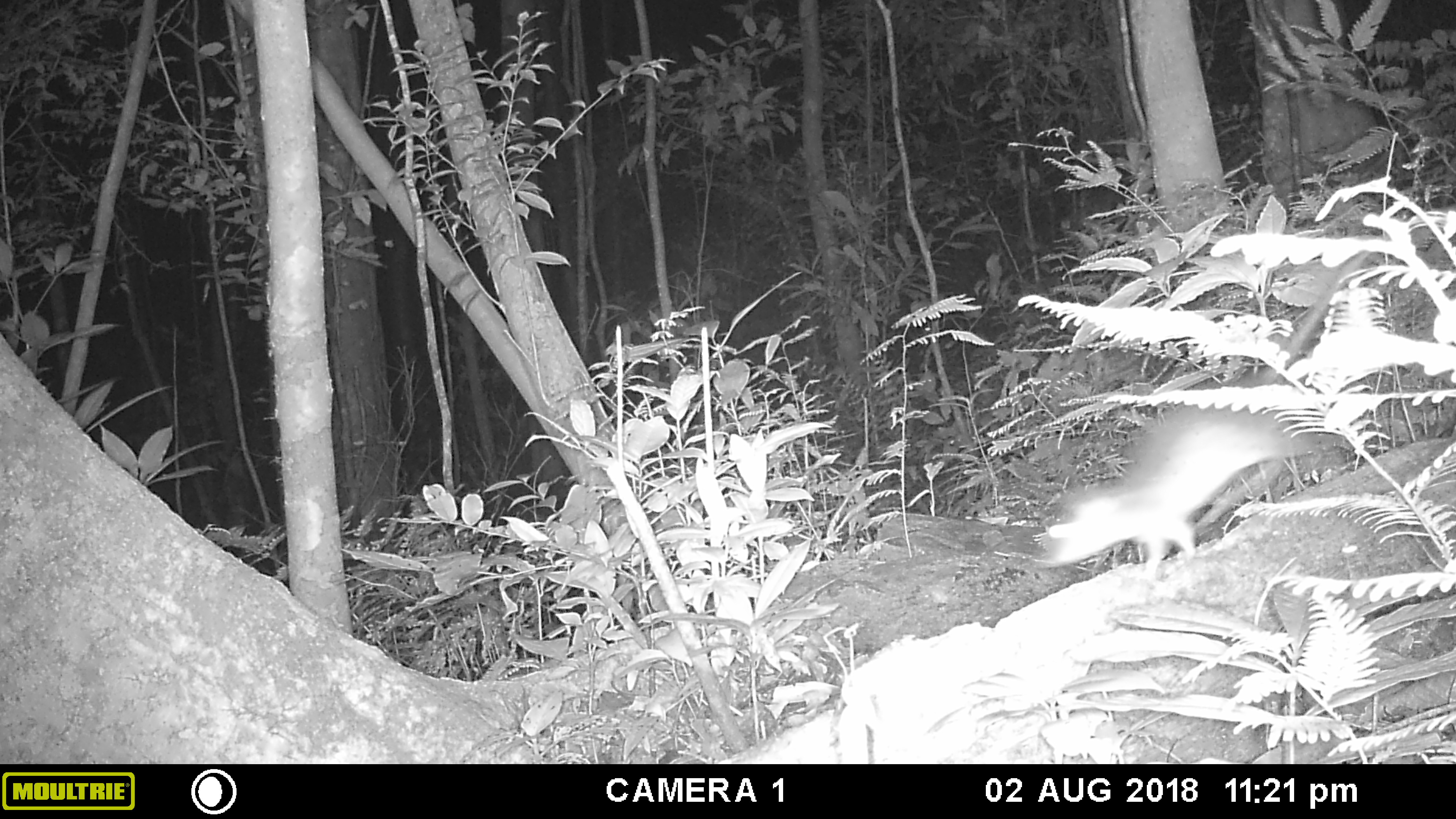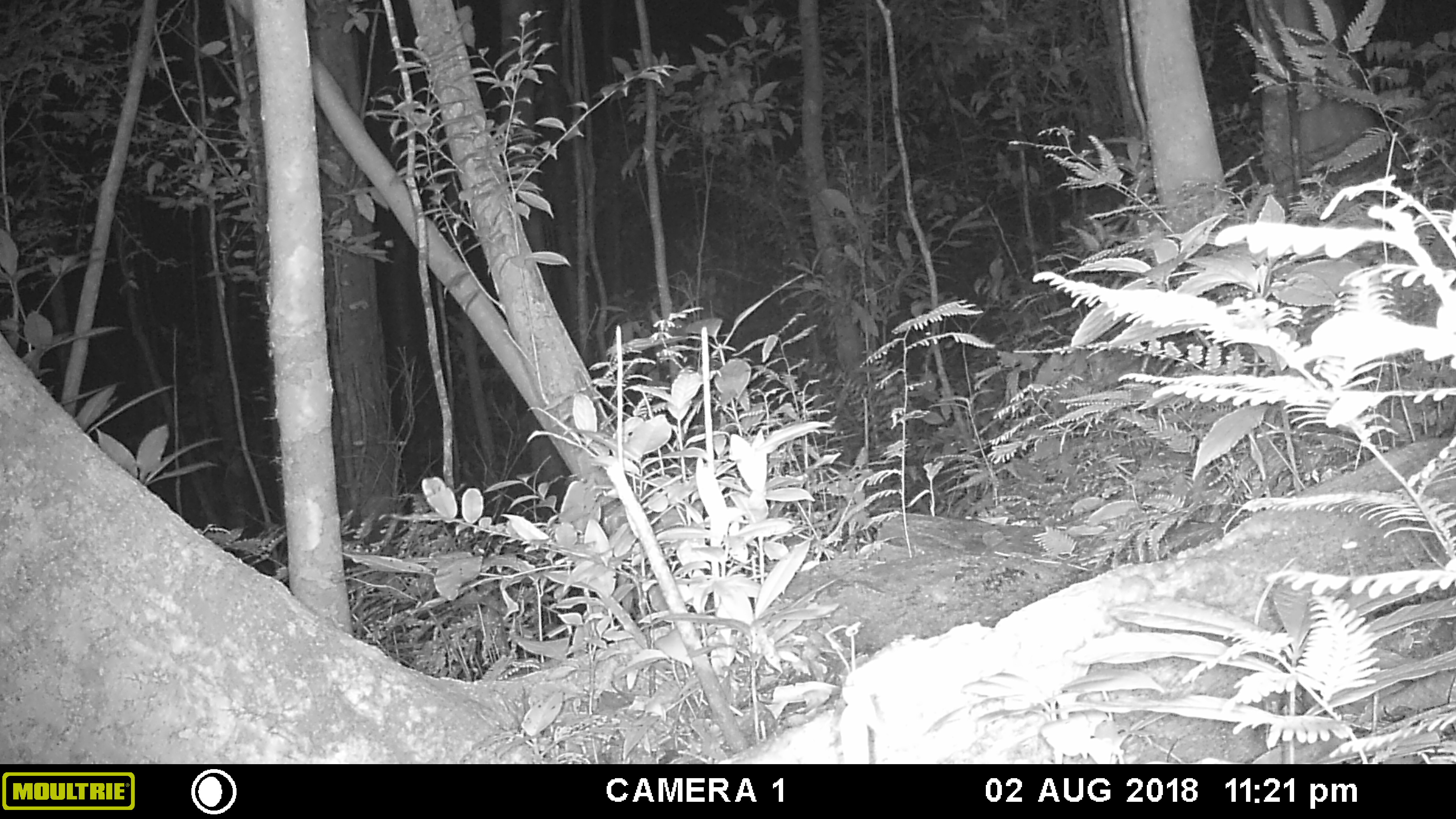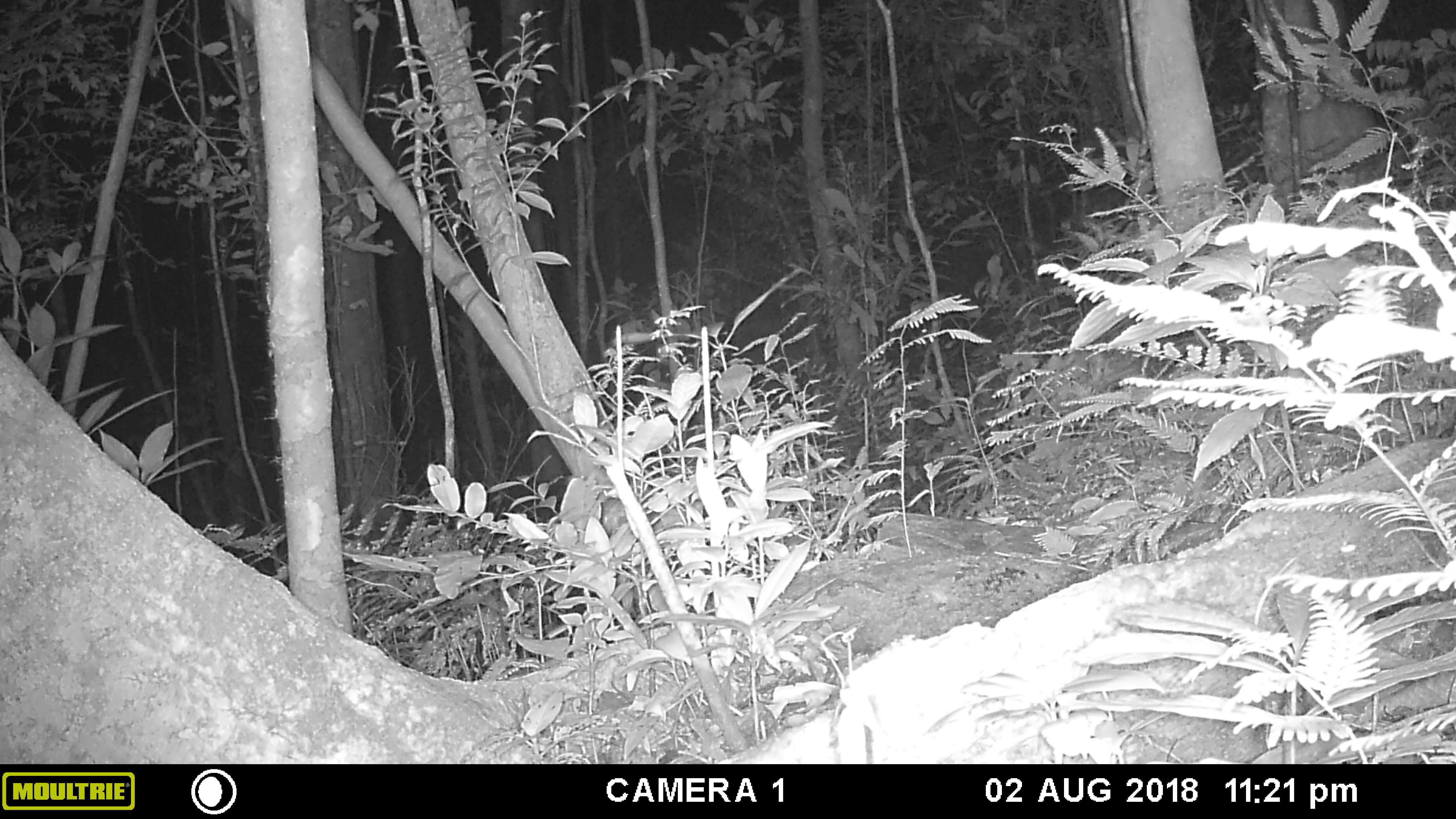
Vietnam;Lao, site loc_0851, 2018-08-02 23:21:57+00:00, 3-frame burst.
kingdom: Animalia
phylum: Chordata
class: Mammalia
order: Rodentia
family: Muridae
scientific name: Muridae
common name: old-world mice and rats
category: unidentified murid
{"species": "unidentified murid (old-world mice and rats) (Muridae)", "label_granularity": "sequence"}